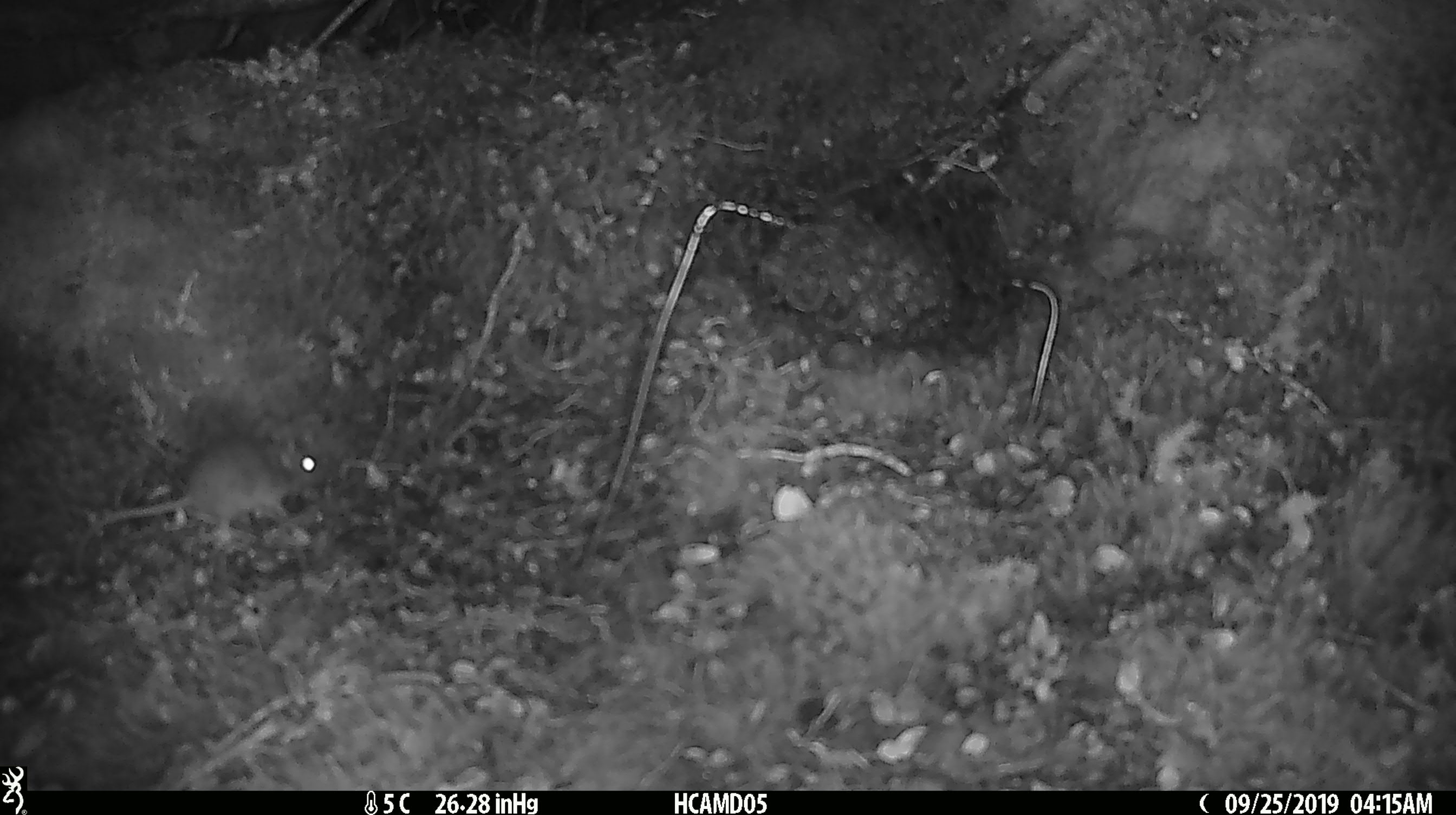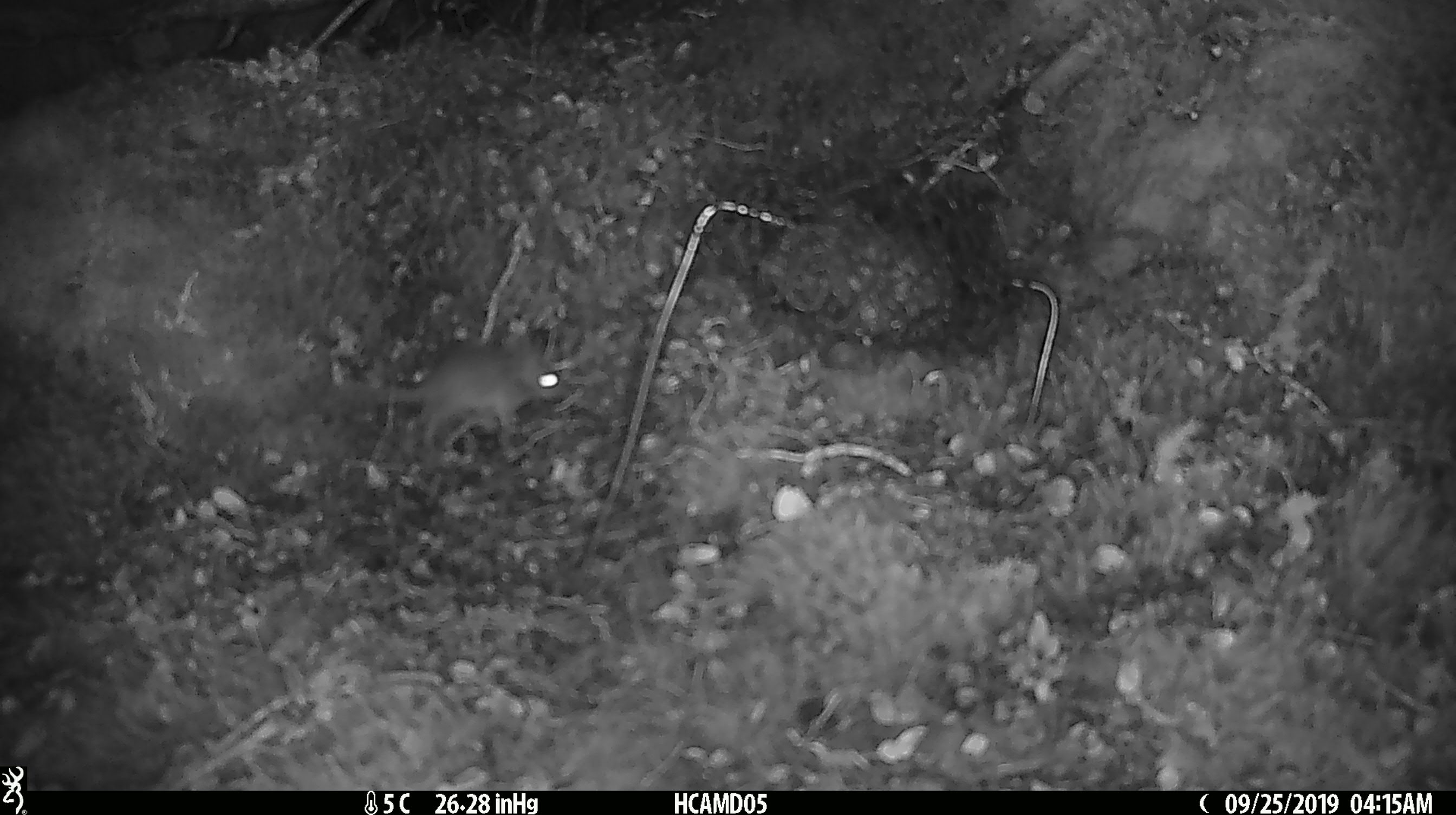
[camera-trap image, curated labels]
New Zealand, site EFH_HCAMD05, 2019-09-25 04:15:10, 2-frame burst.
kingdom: Animalia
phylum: Chordata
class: Mammalia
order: Rodentia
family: Muridae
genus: Mus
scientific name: Mus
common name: mouse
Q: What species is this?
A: Mouse (Mus).